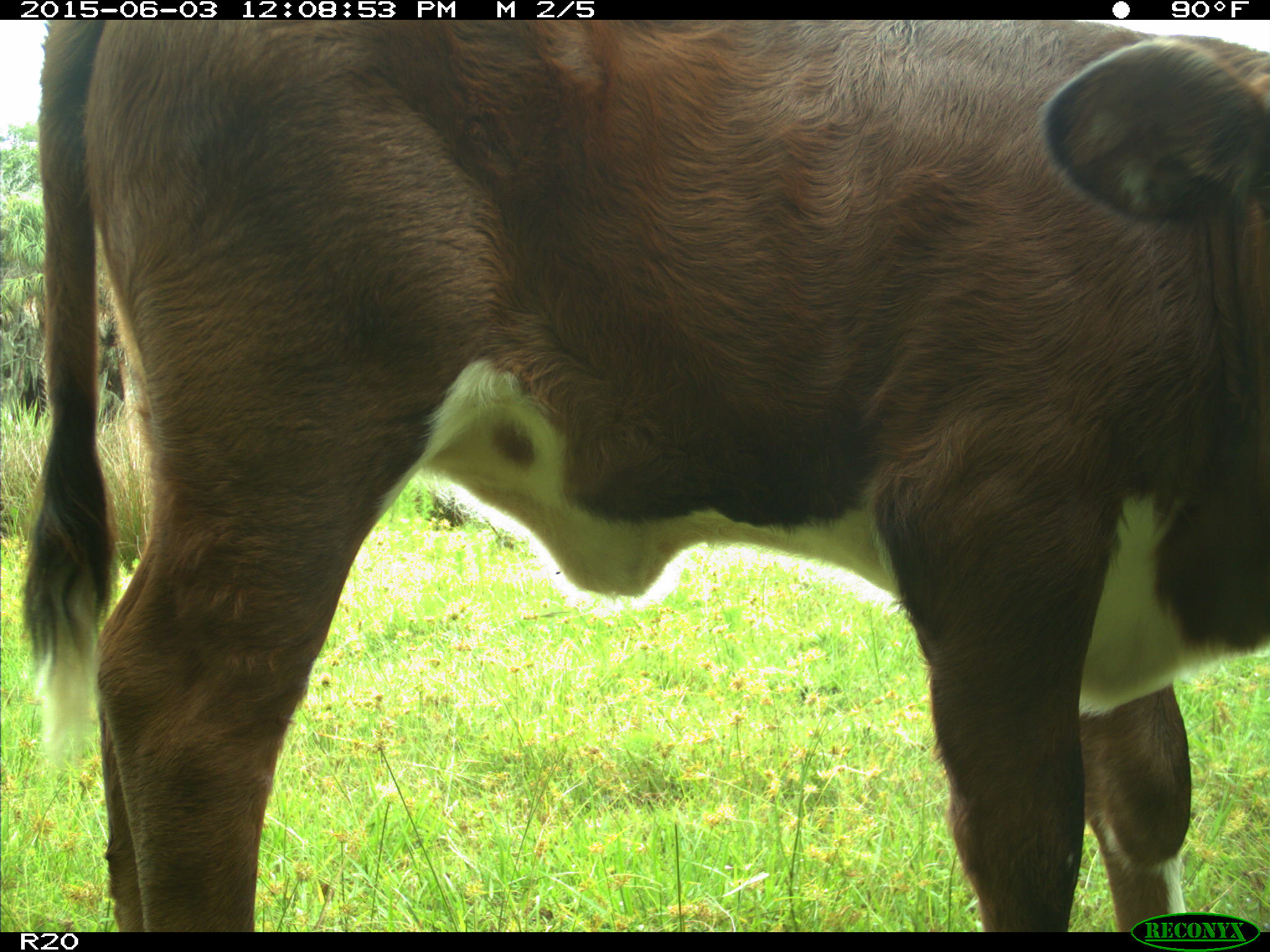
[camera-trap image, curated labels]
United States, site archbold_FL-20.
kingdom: Animalia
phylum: Chordata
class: Mammalia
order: Artiodactyla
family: Bovidae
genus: Bos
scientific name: Bos taurus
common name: domestic cow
Bos taurus (domestic cow).